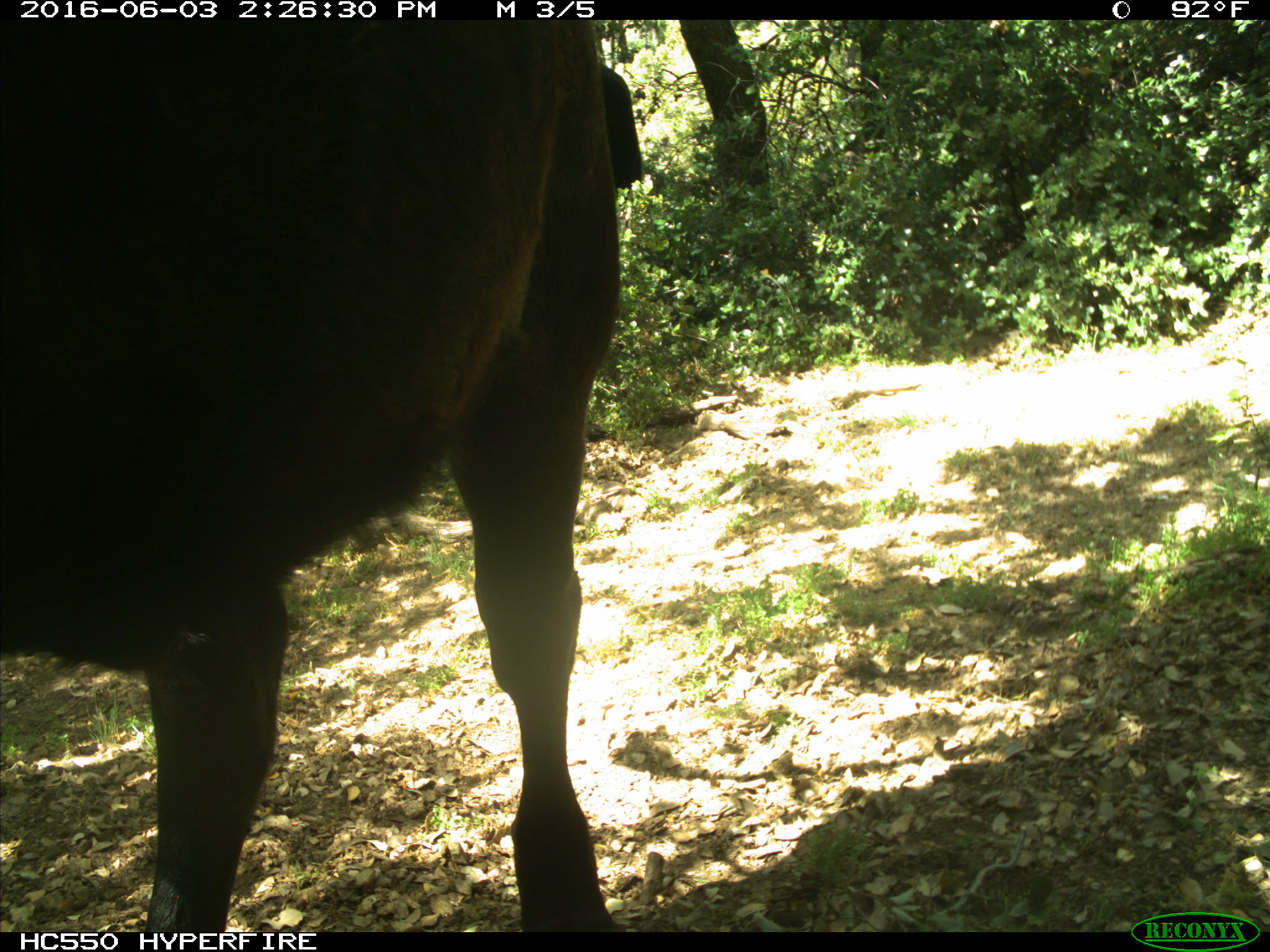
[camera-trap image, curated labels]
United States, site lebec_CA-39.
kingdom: Animalia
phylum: Chordata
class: Mammalia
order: Artiodactyla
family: Bovidae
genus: Bos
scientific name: Bos taurus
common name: domestic cow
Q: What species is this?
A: Bos taurus (domestic cow).